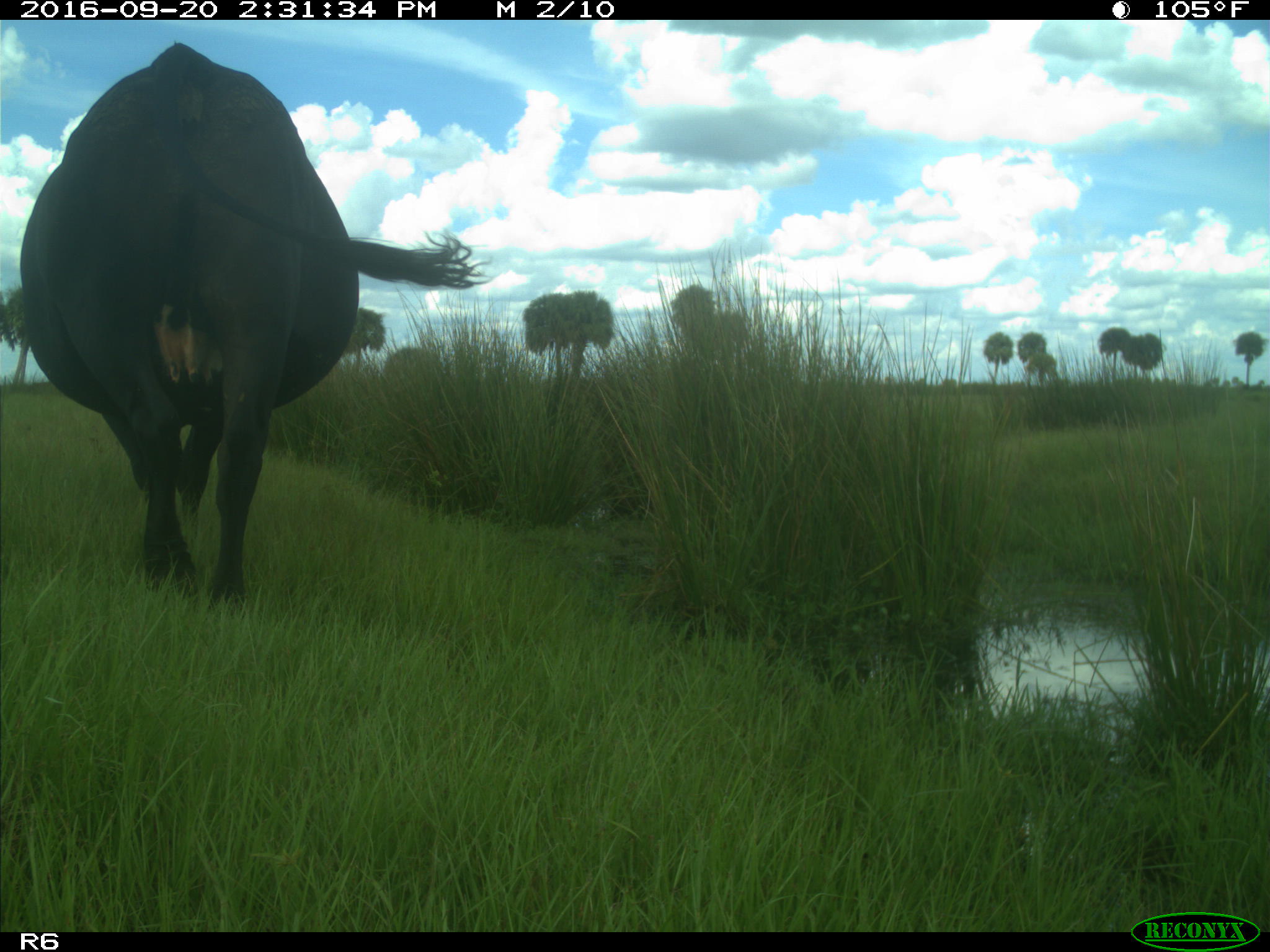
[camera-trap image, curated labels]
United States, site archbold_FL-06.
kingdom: Animalia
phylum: Chordata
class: Mammalia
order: Artiodactyla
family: Bovidae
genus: Bos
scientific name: Bos taurus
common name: domestic cow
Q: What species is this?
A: Bos taurus (domestic cow).